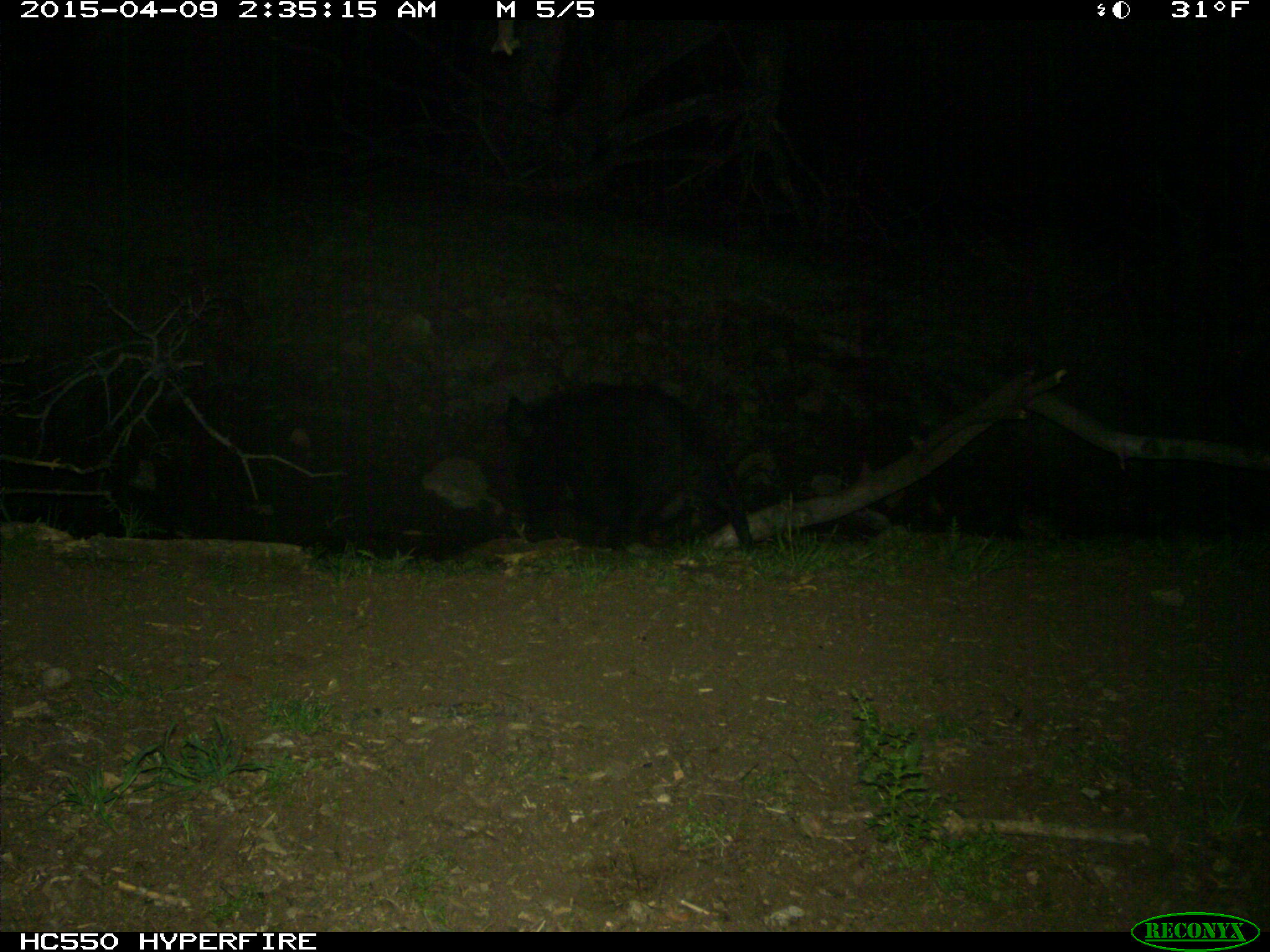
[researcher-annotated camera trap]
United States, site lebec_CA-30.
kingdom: Animalia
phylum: Chordata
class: Mammalia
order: Artiodactyla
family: Suidae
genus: Sus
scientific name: Sus scrofa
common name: wild boar